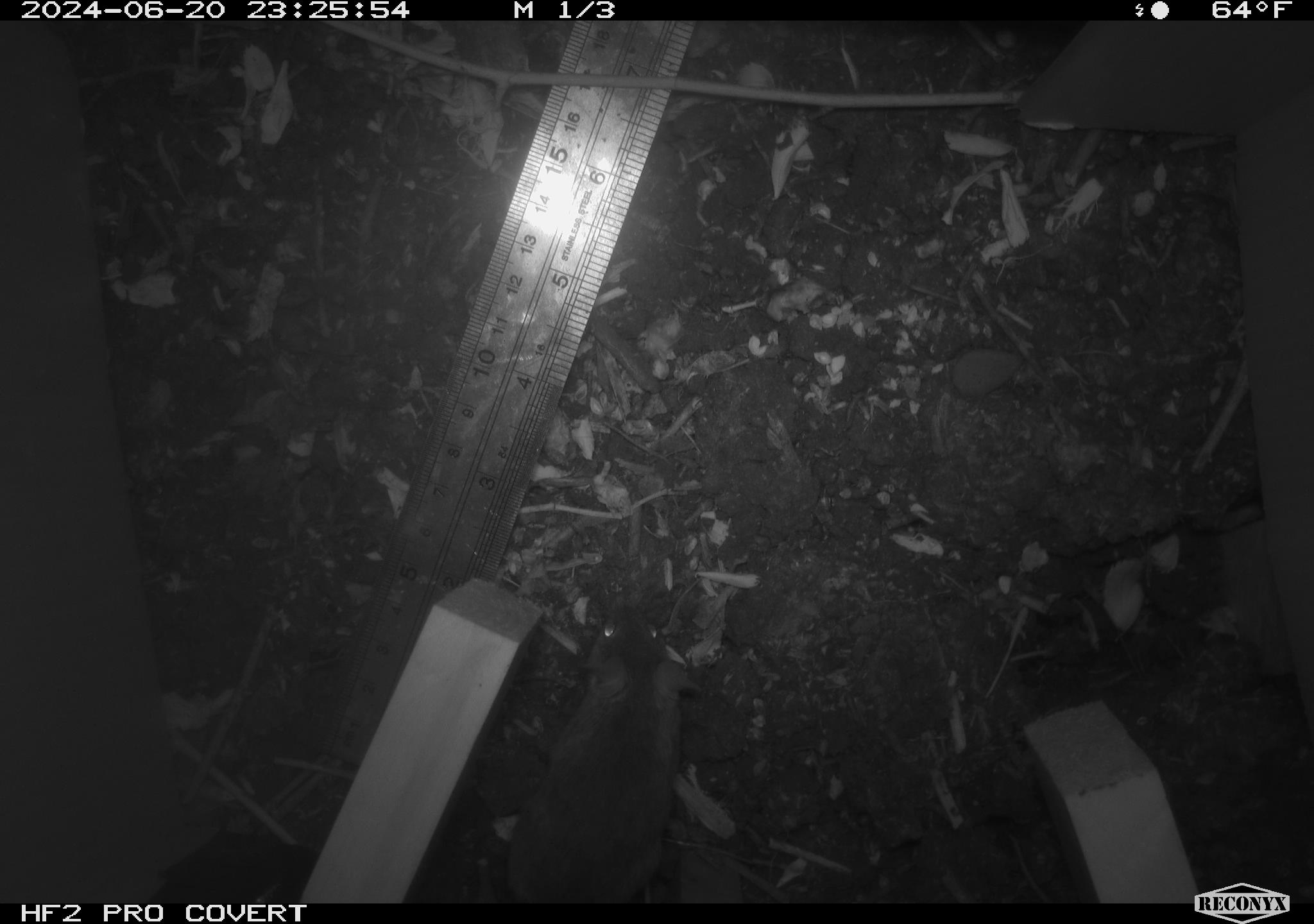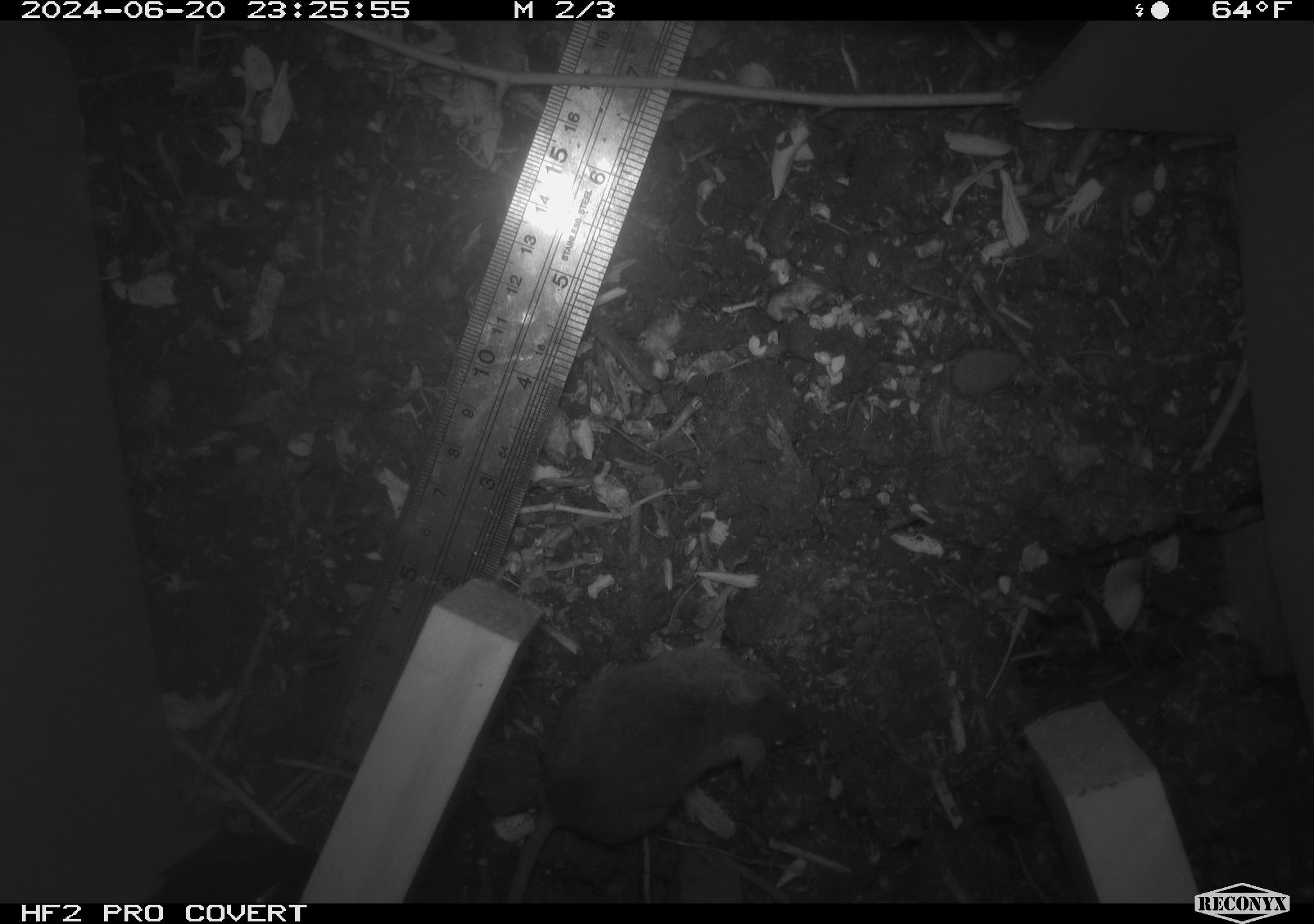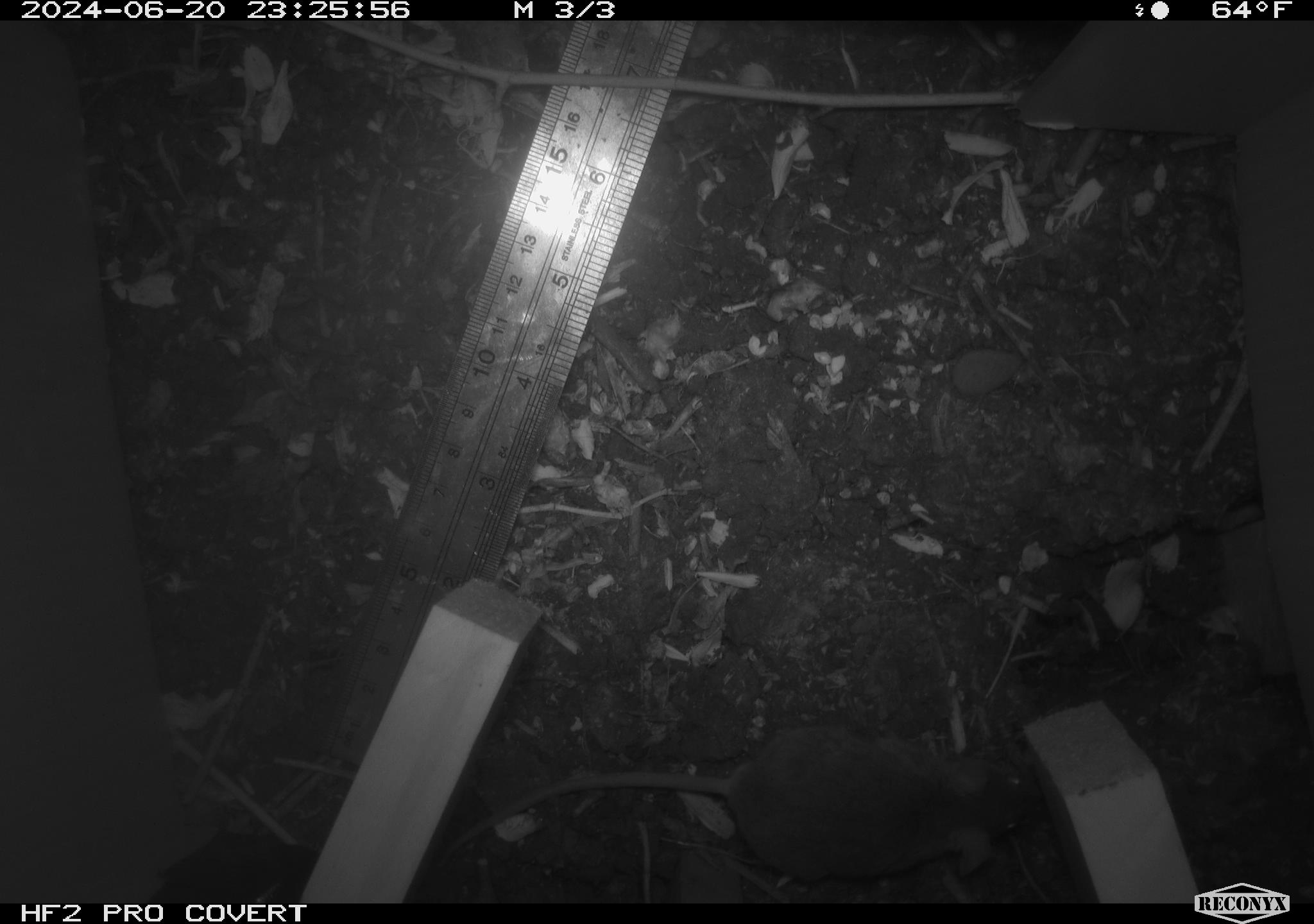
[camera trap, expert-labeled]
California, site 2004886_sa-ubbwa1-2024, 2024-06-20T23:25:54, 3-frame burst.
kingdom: Animalia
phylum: Chordata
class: Mammalia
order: Rodentia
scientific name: Rodentia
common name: mouse species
Mouse species (Rodentia).